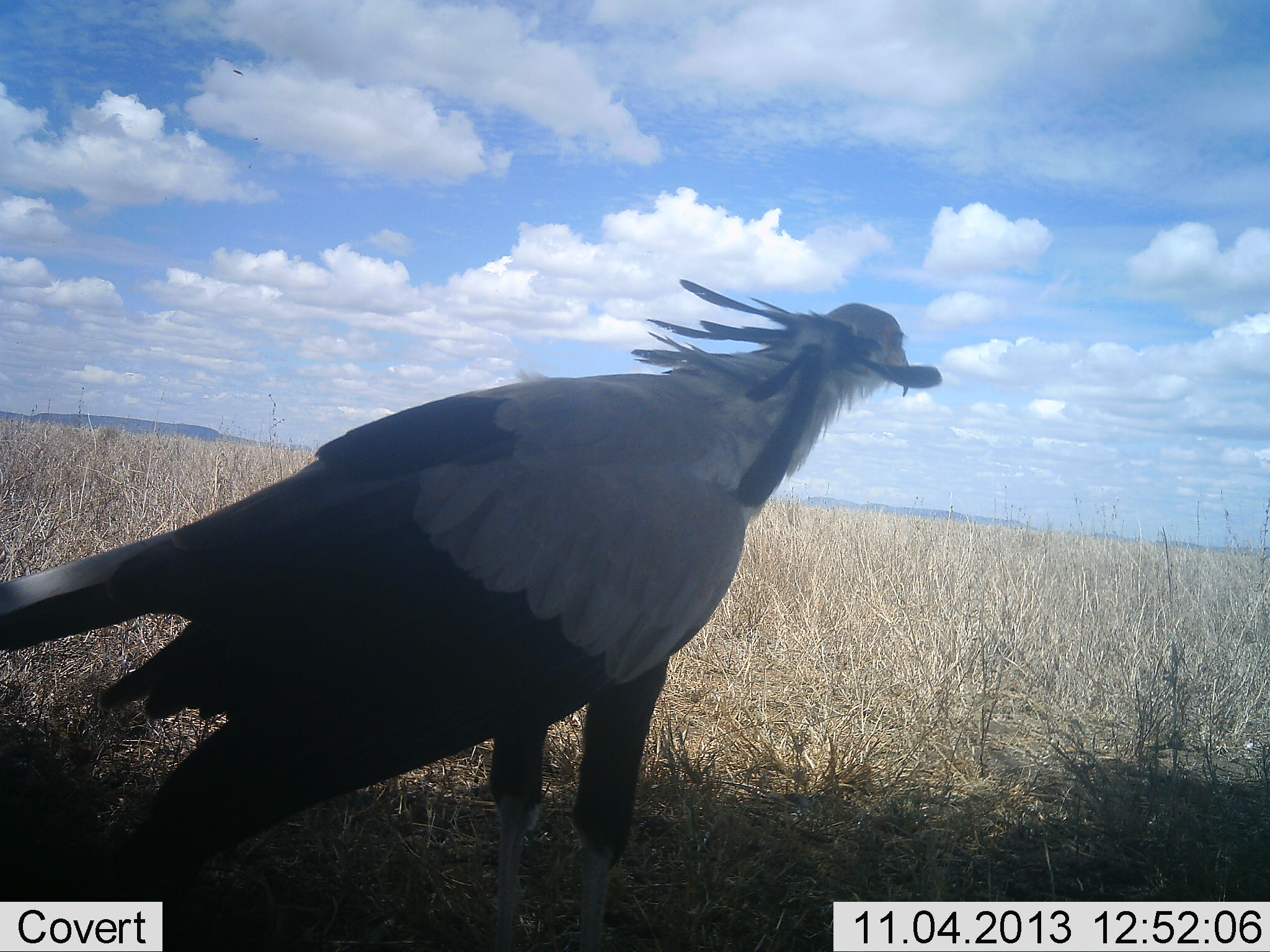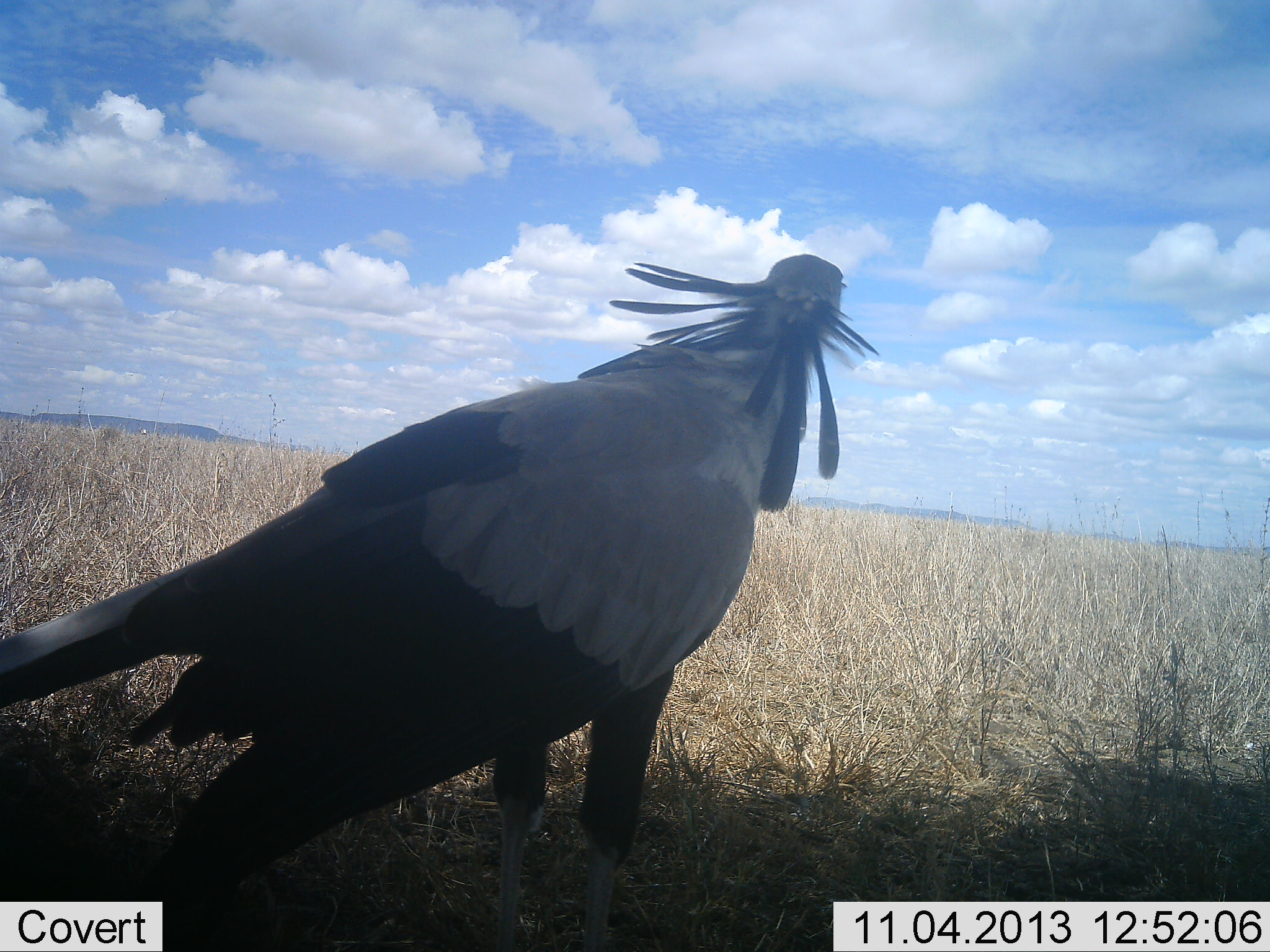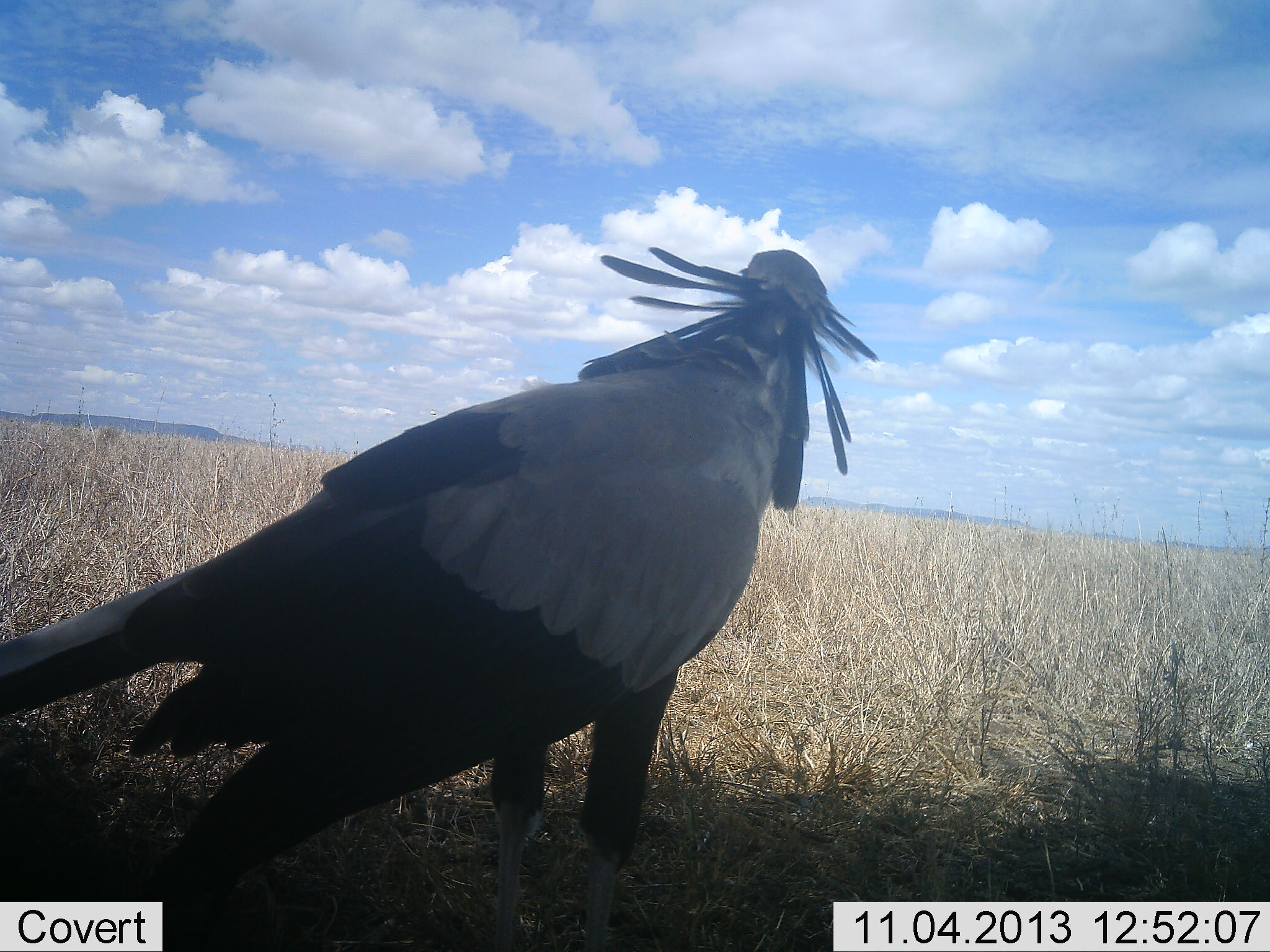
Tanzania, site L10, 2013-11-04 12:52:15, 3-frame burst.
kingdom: Animalia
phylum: Chordata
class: Aves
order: Accipitriformes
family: Sagittariidae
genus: Sagittarius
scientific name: Sagittarius serpentarius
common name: secretary bird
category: secretarybird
Secretarybird (secretary bird) (Sagittarius serpentarius), count 1. Behavior (volunteer vote fractions): standing 80%, resting 20%, moving 0%, interacting 0%. Young present (vote fraction): 0%. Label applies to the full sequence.